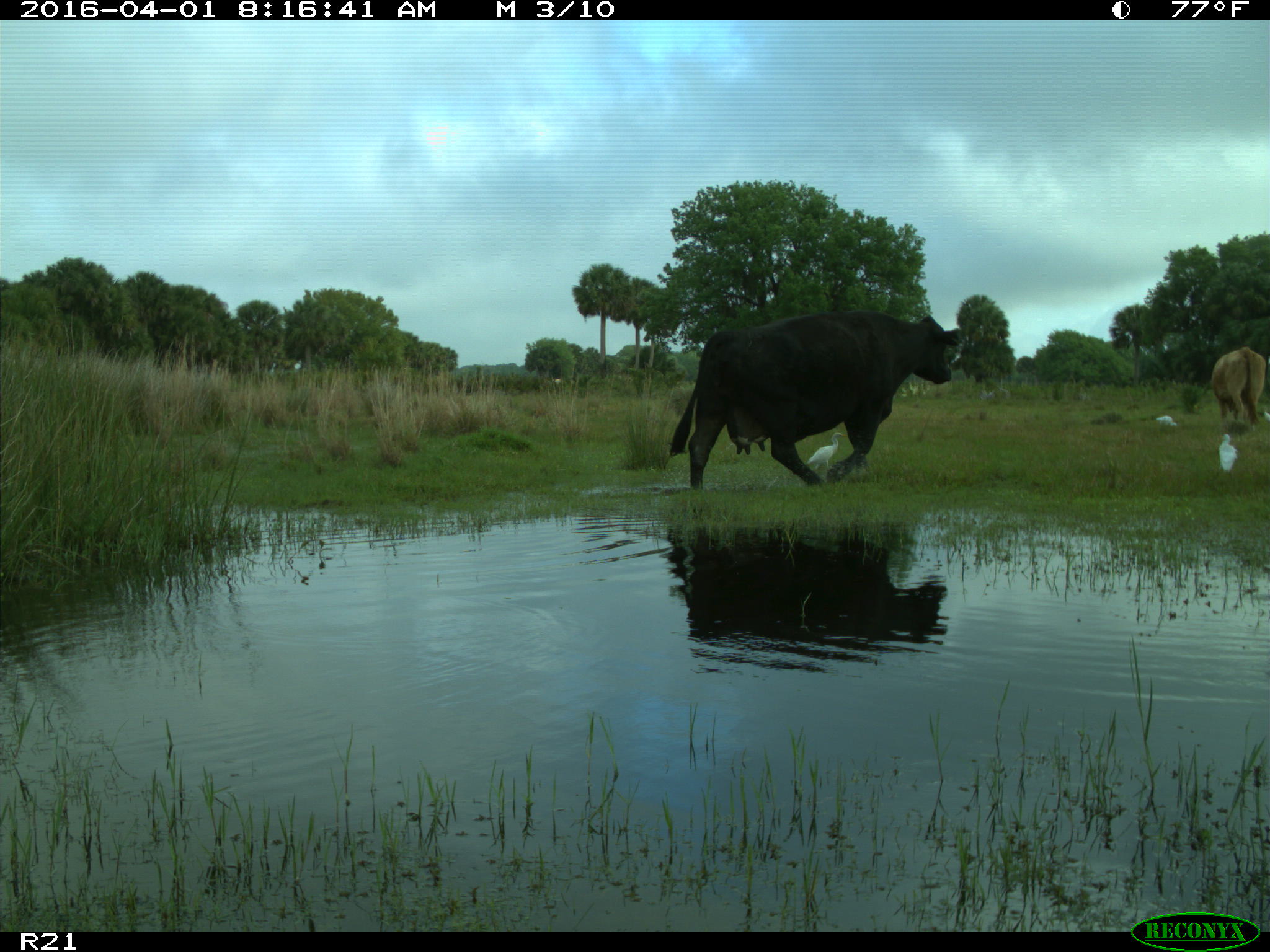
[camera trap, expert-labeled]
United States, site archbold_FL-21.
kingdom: Animalia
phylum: Chordata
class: Mammalia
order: Artiodactyla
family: Bovidae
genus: Bos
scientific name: Bos taurus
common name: domestic cow